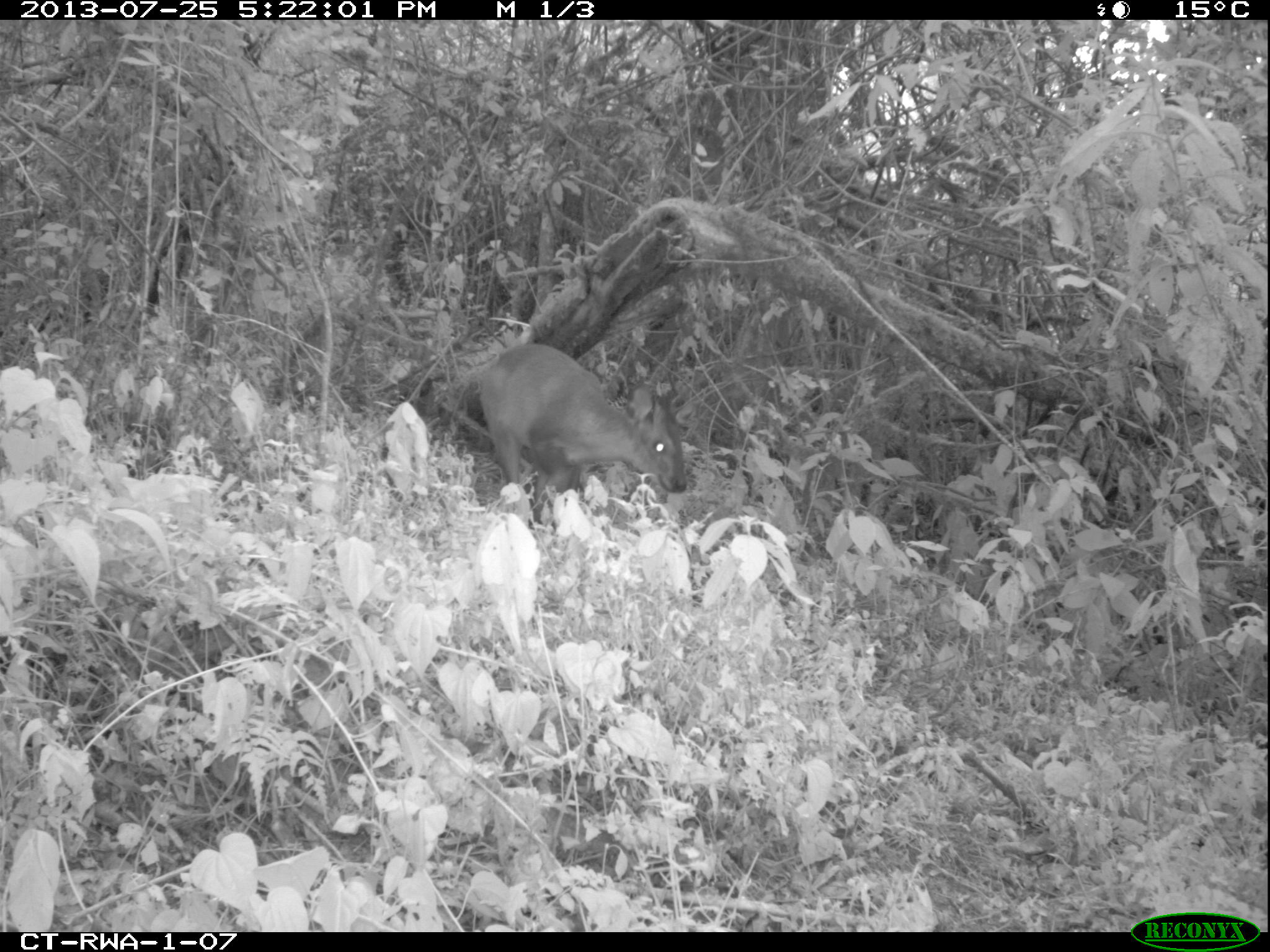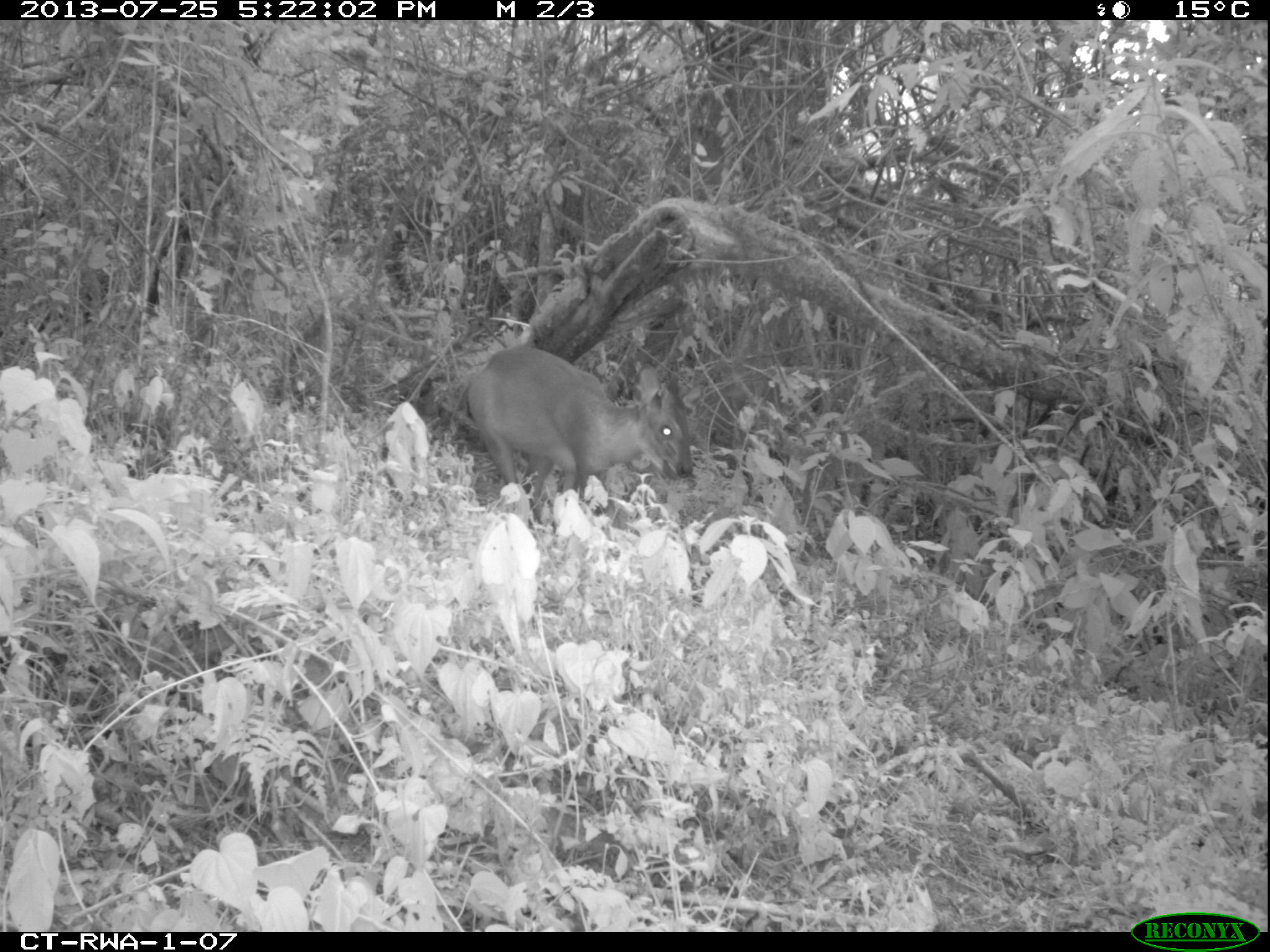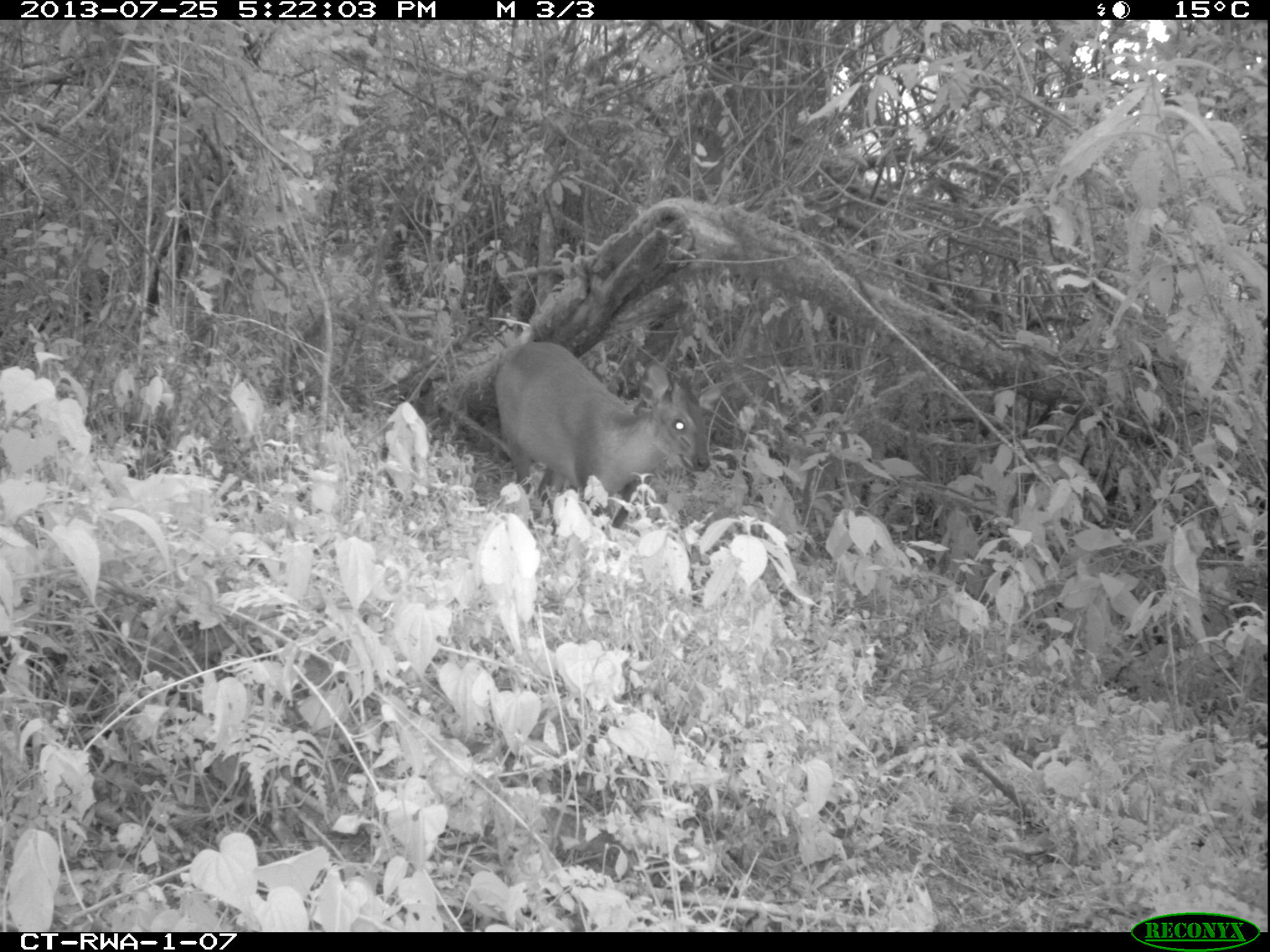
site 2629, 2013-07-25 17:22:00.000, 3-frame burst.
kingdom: Animalia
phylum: Chordata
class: Mammalia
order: Artiodactyla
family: Bovidae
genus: Cephalophus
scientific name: Cephalophus nigrifrons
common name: black-fronted duiker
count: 1